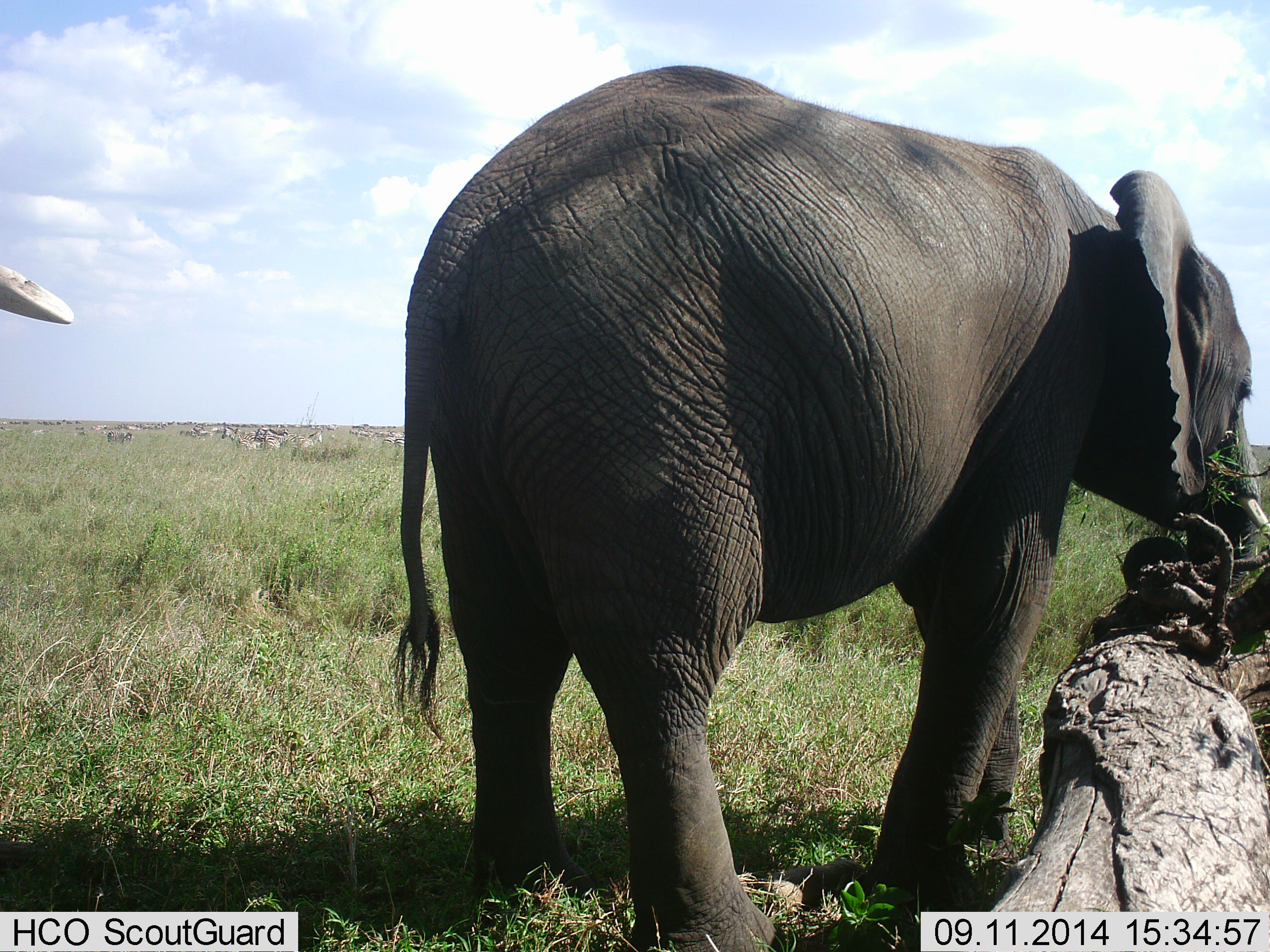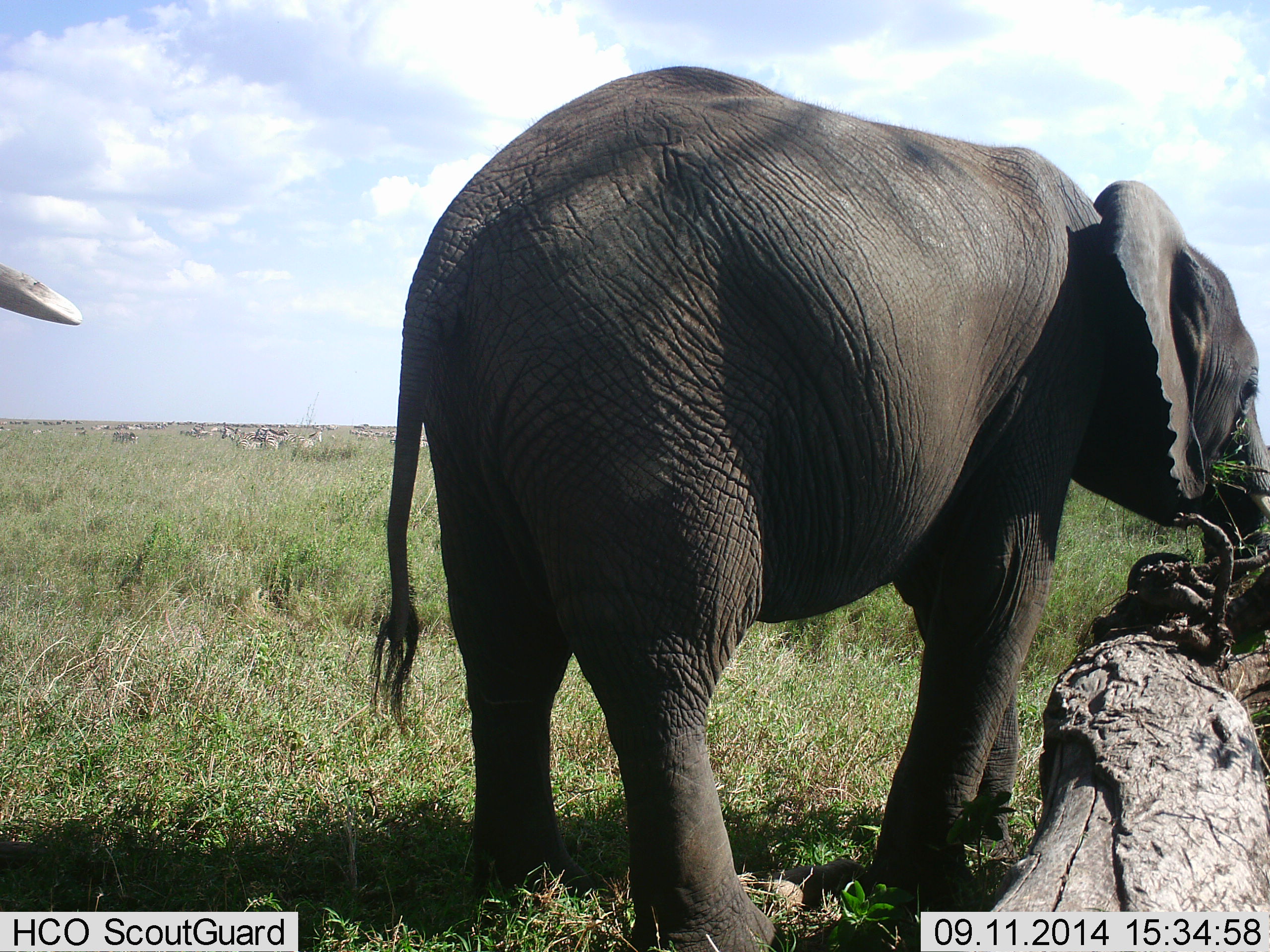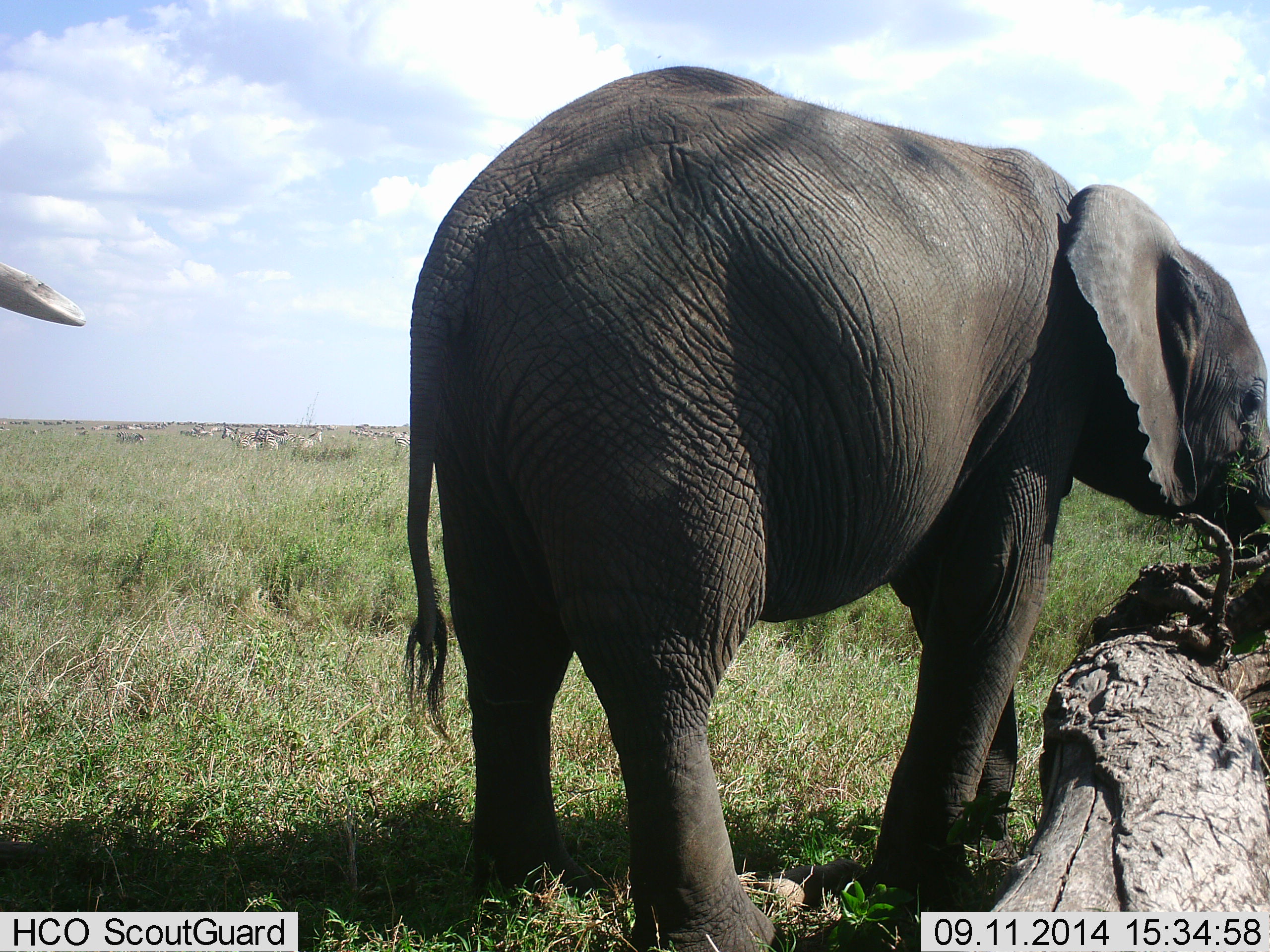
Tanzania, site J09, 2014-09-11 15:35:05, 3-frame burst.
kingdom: Animalia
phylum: Chordata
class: Mammalia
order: Proboscidea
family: Elephantidae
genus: Loxodonta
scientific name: Loxodonta africana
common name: african bush elephant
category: elephant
Elephant (african bush elephant) (Loxodonta africana), count 2. Behavior (volunteer vote fractions): standing 83%, resting 0%, moving 17%, interacting 0%. Young present (vote fraction): 50%. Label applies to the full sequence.